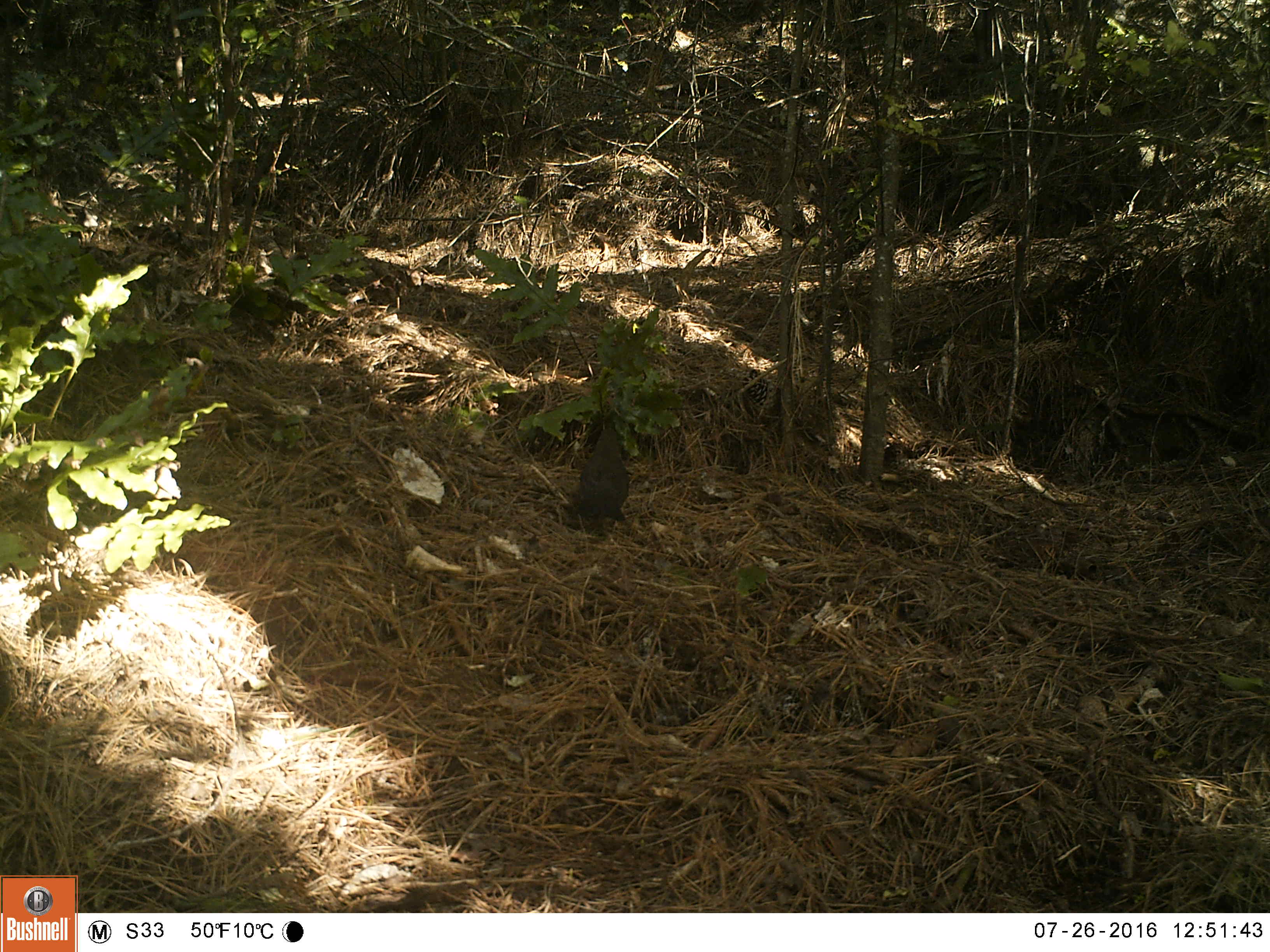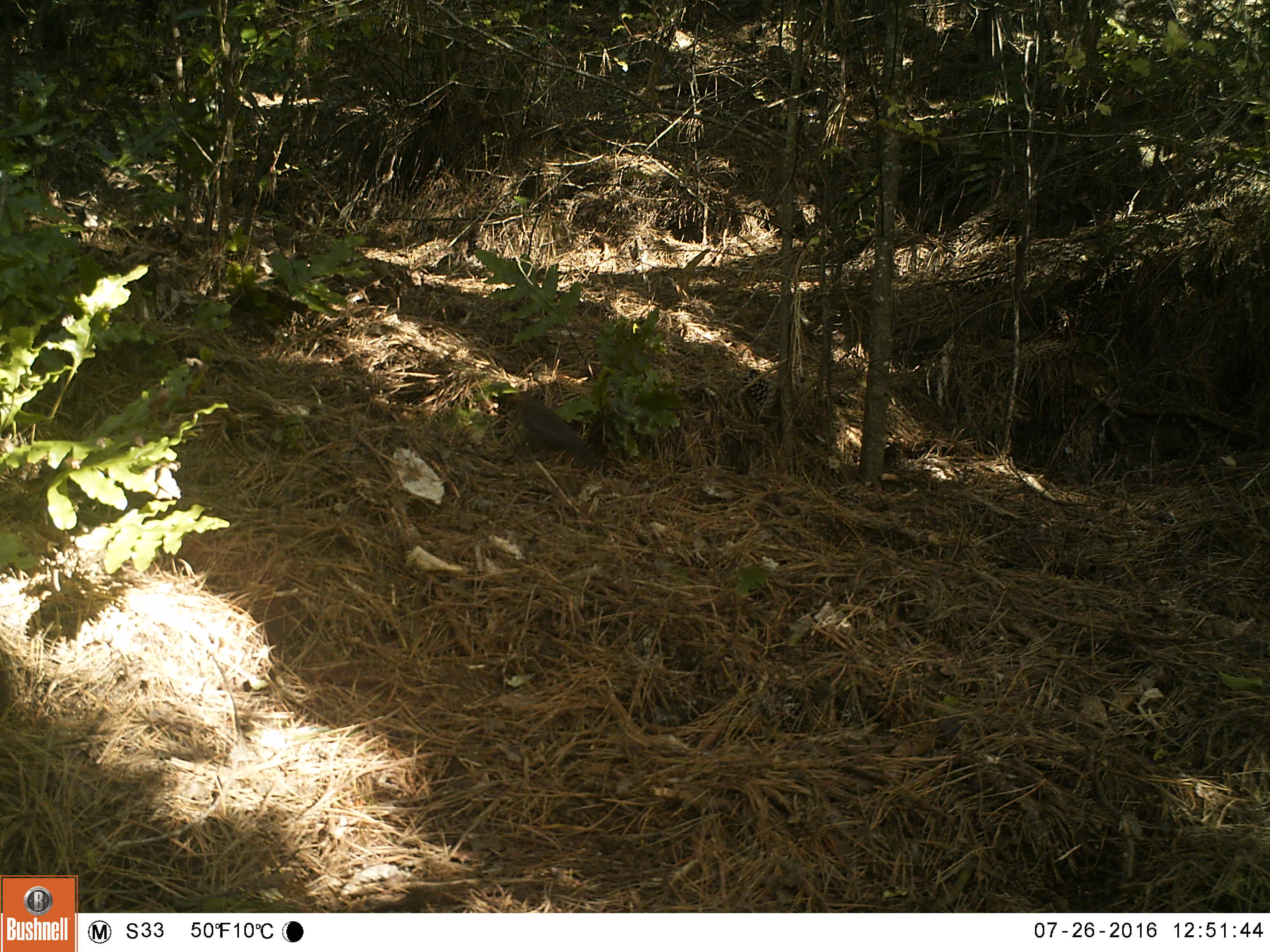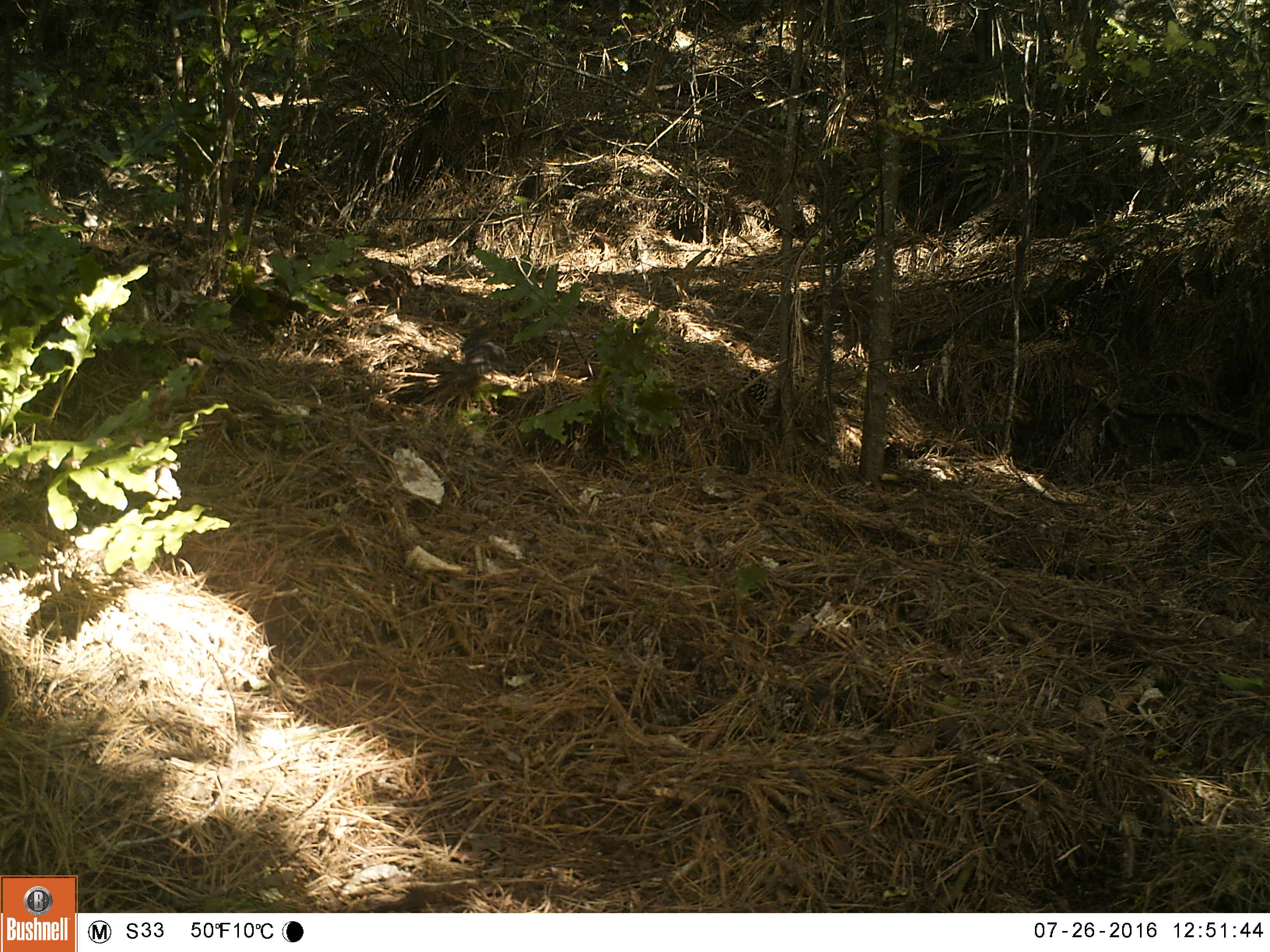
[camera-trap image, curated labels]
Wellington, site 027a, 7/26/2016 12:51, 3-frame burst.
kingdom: Animalia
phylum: Chordata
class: Aves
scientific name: Aves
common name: bird